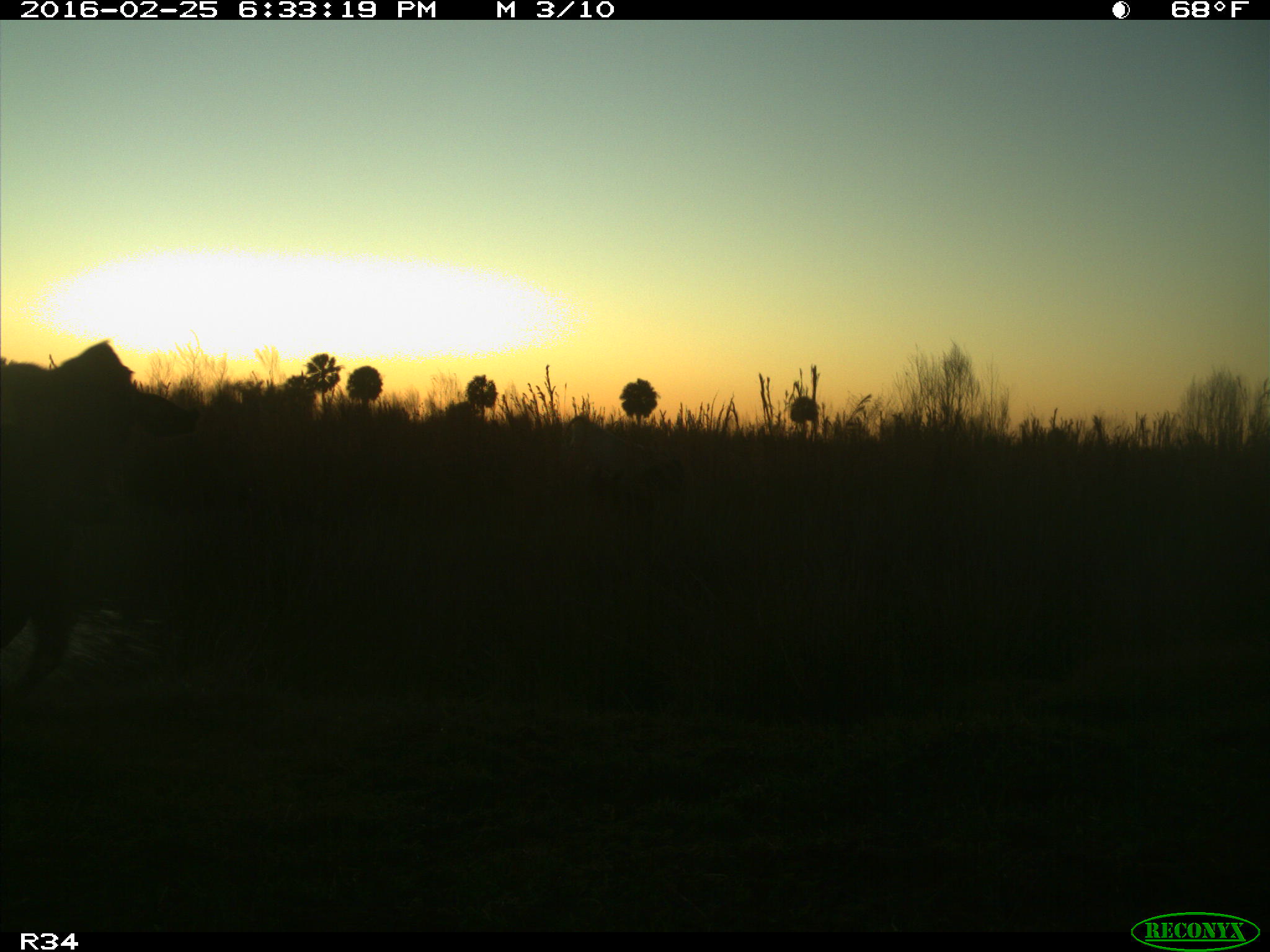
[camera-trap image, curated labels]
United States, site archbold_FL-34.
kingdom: Animalia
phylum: Chordata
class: Mammalia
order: Artiodactyla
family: Bovidae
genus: Bos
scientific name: Bos taurus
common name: domestic cow